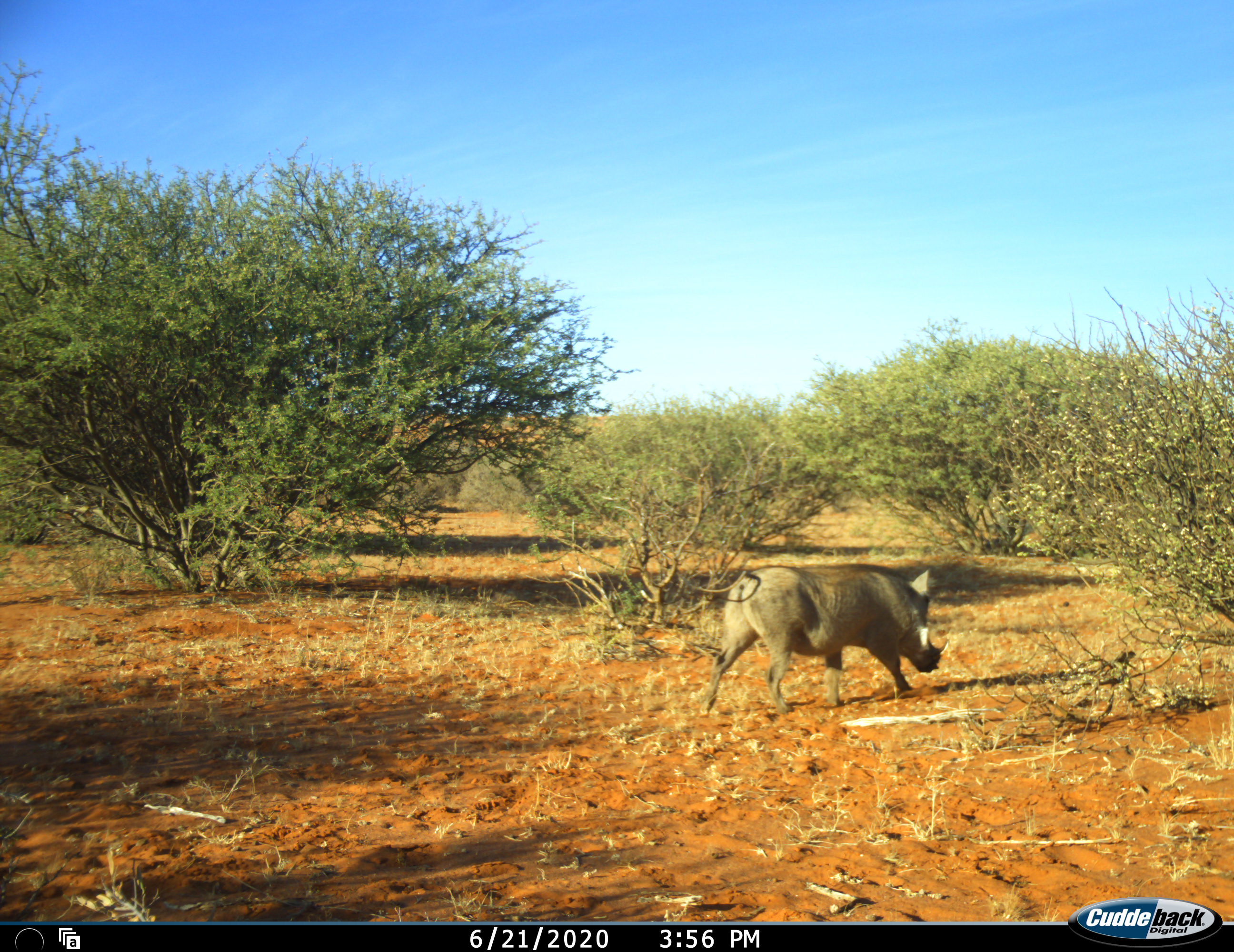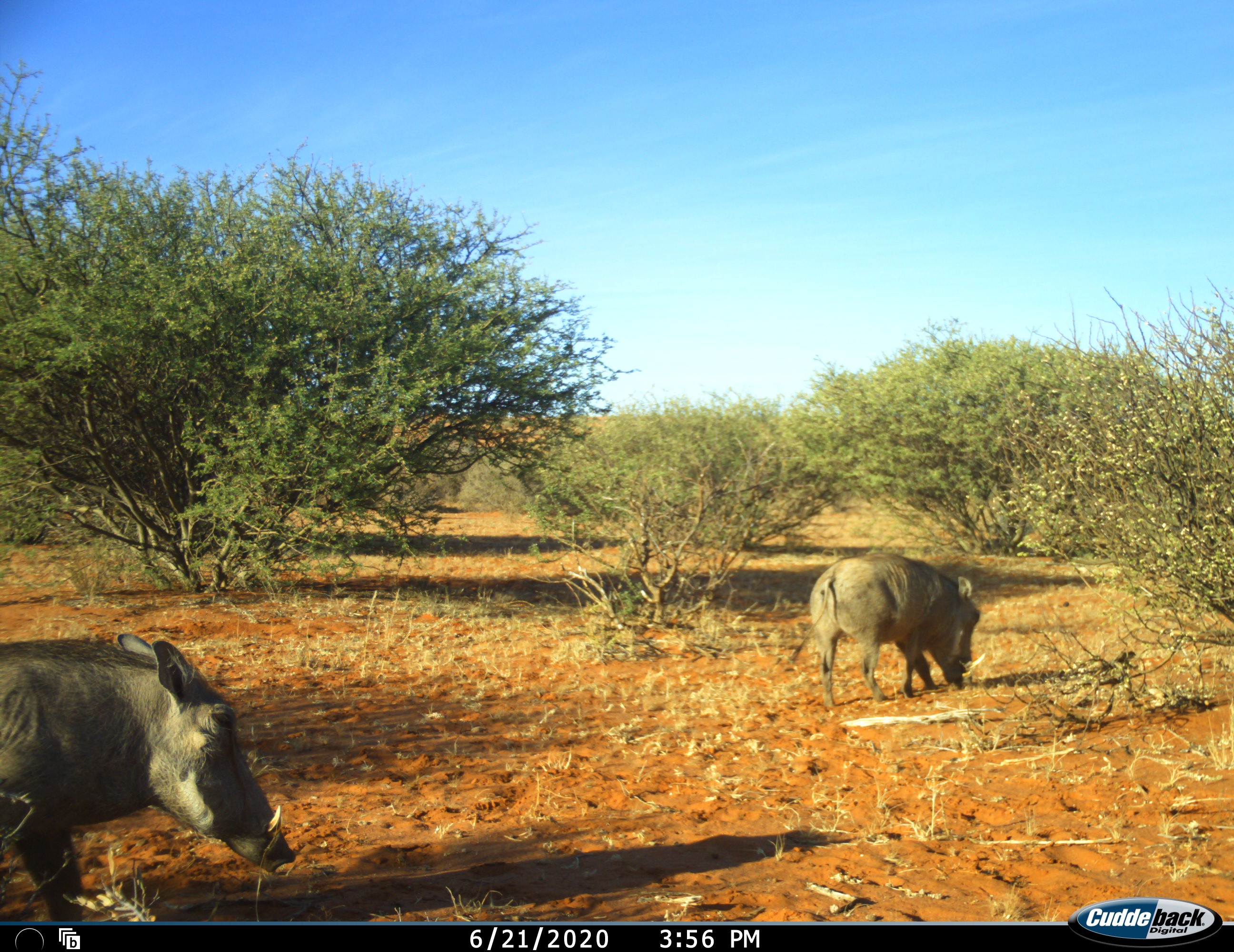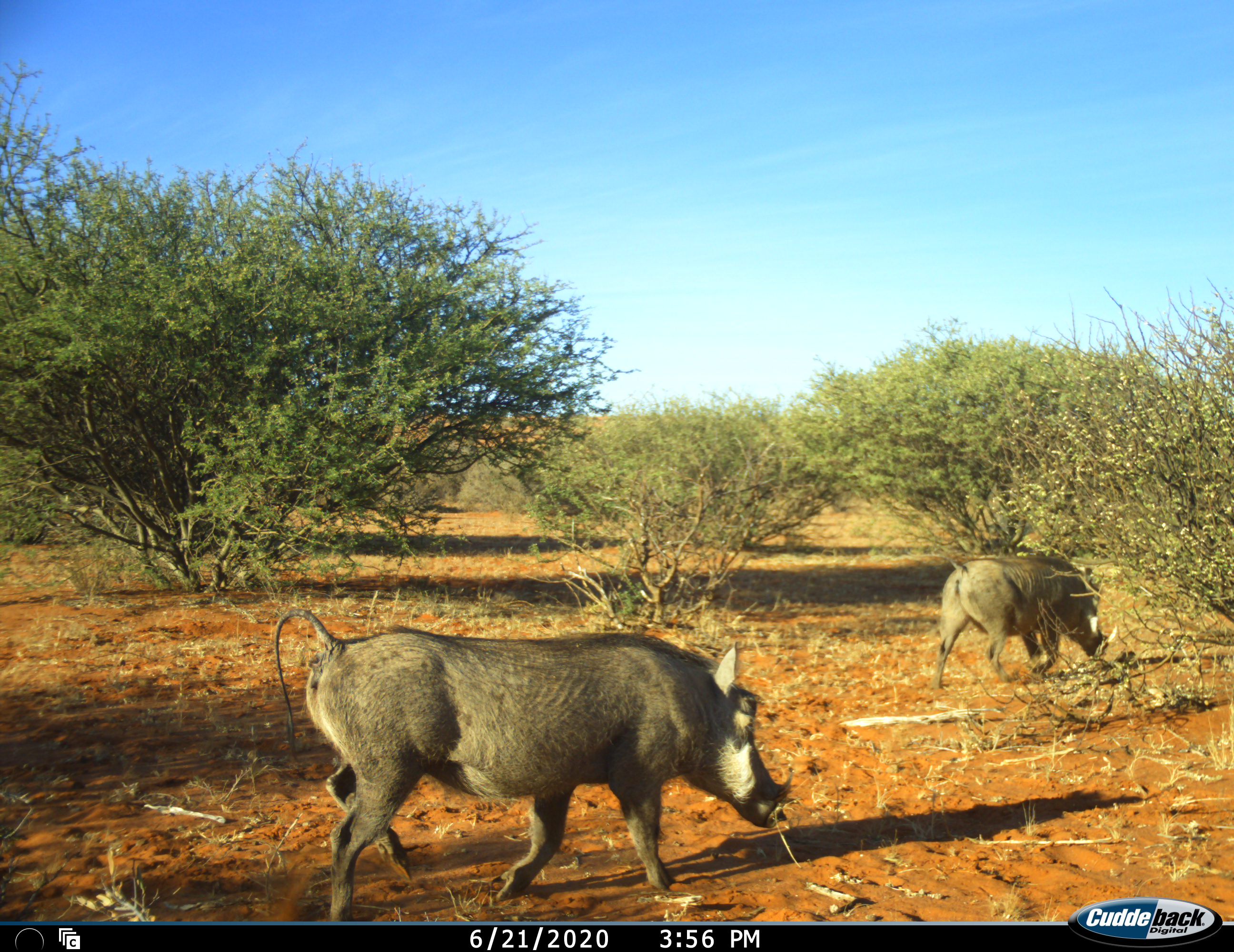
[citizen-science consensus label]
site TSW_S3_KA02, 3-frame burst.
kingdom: Animalia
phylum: Chordata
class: Mammalia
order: Artiodactyla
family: Suidae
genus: Phacochoerus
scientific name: Phacochoerus africanus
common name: warthog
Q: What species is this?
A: Warthog (Phacochoerus africanus).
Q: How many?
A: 2.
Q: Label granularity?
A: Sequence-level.